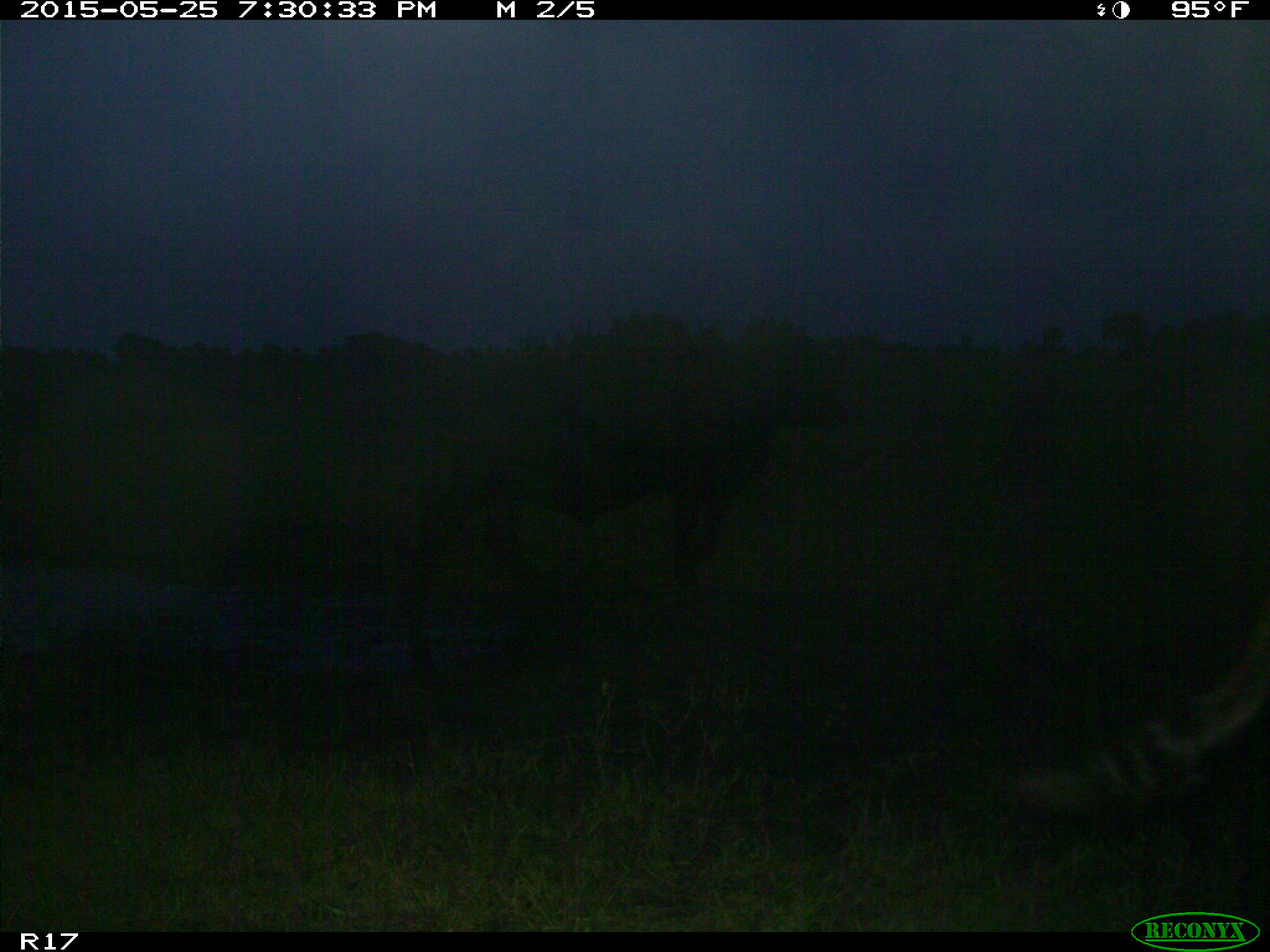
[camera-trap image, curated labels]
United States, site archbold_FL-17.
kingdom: Animalia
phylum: Chordata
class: Mammalia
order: Artiodactyla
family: Bovidae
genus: Bos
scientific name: Bos taurus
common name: domestic cow